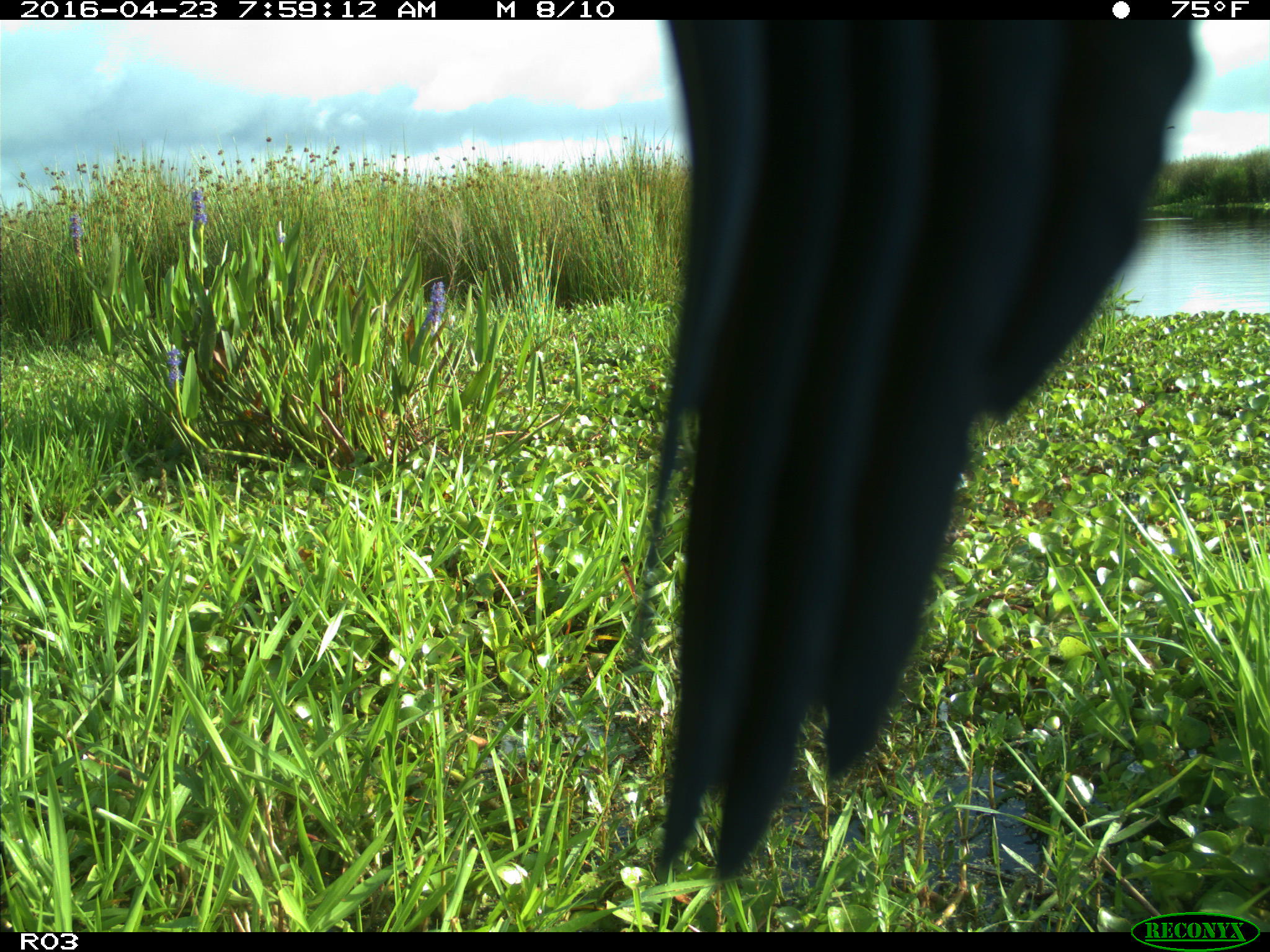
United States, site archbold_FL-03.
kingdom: Animalia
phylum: Chordata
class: Aves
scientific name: Aves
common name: birds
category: unidentified bird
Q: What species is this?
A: Unidentified bird (birds) (Aves).